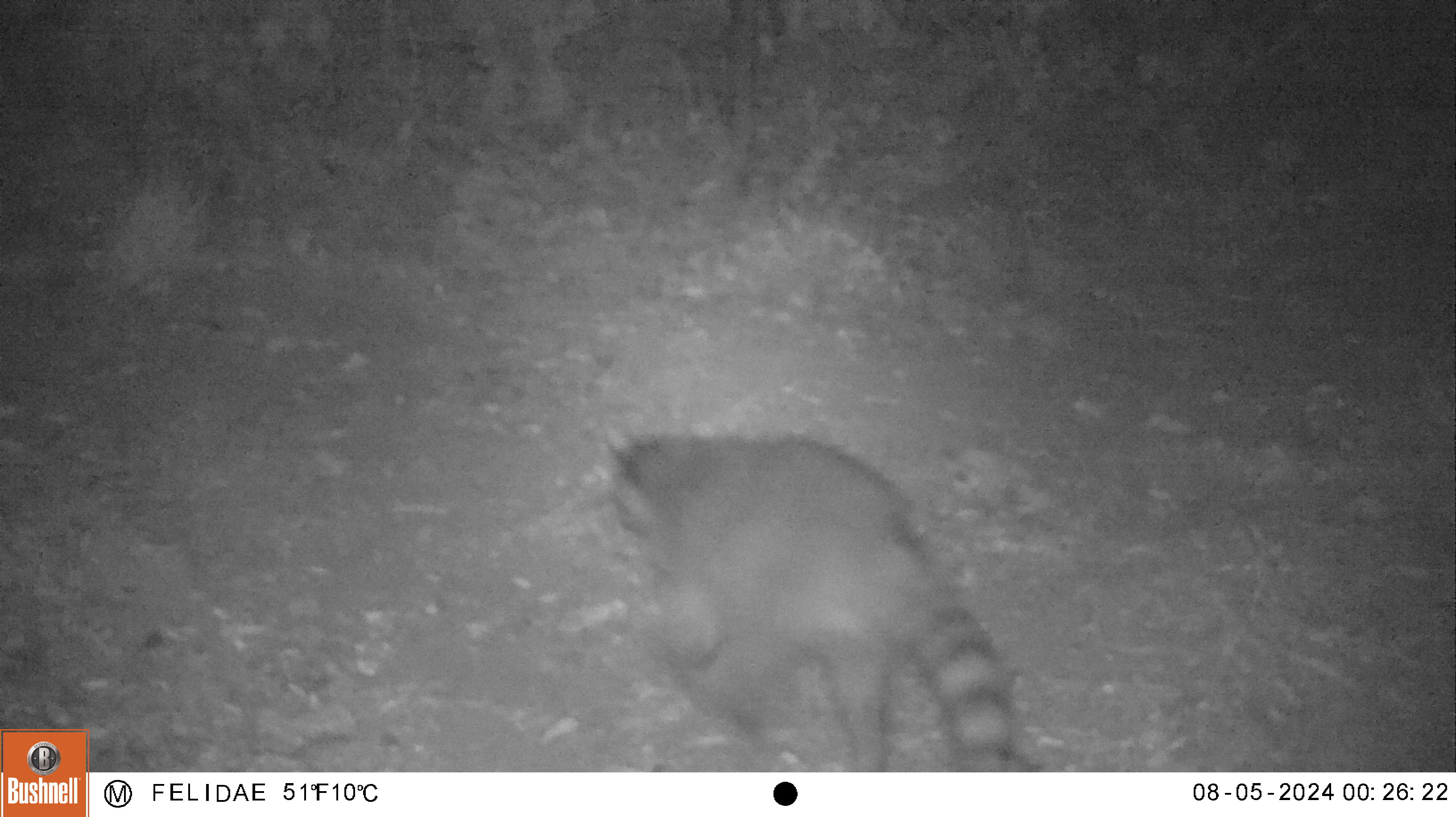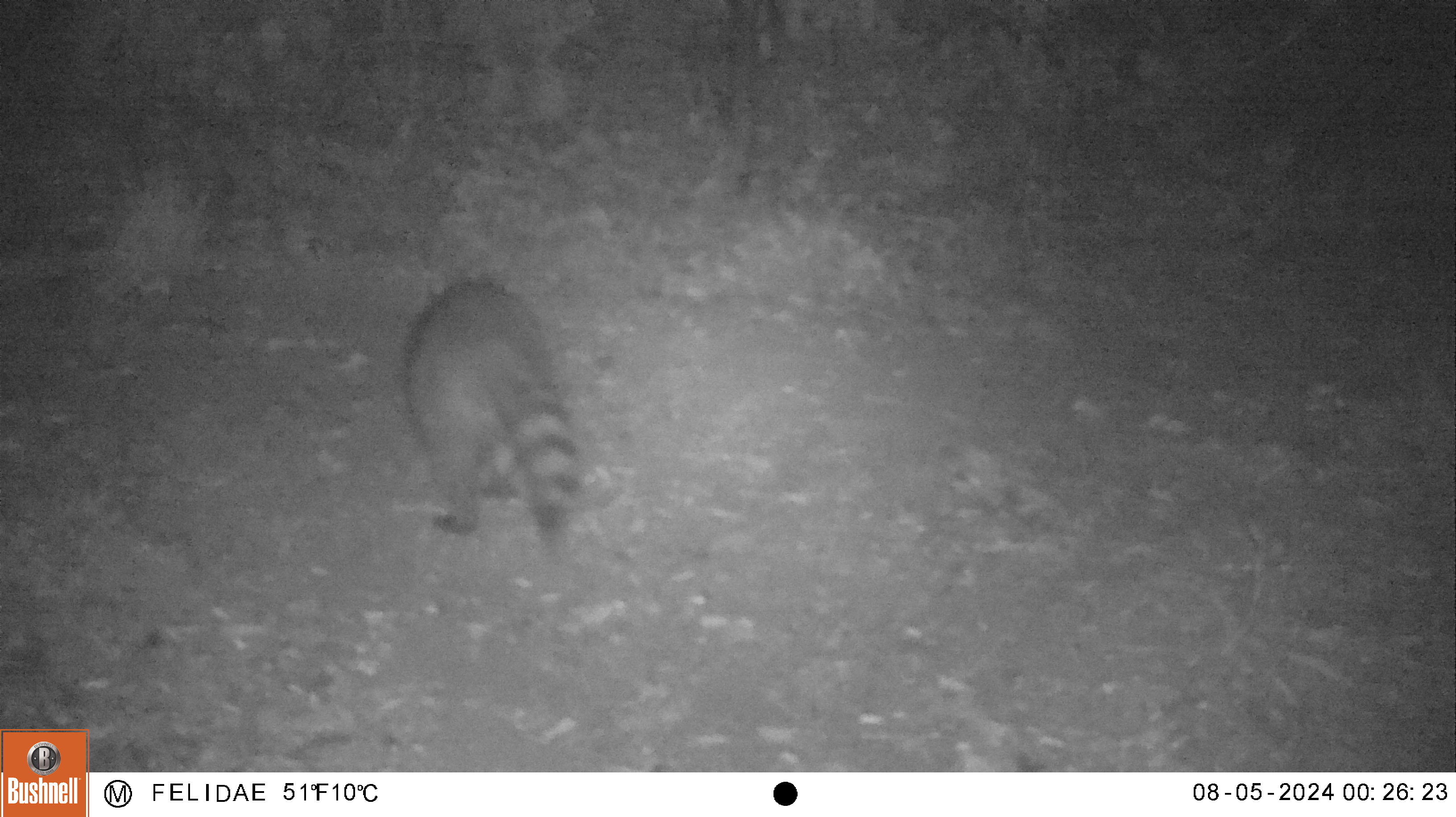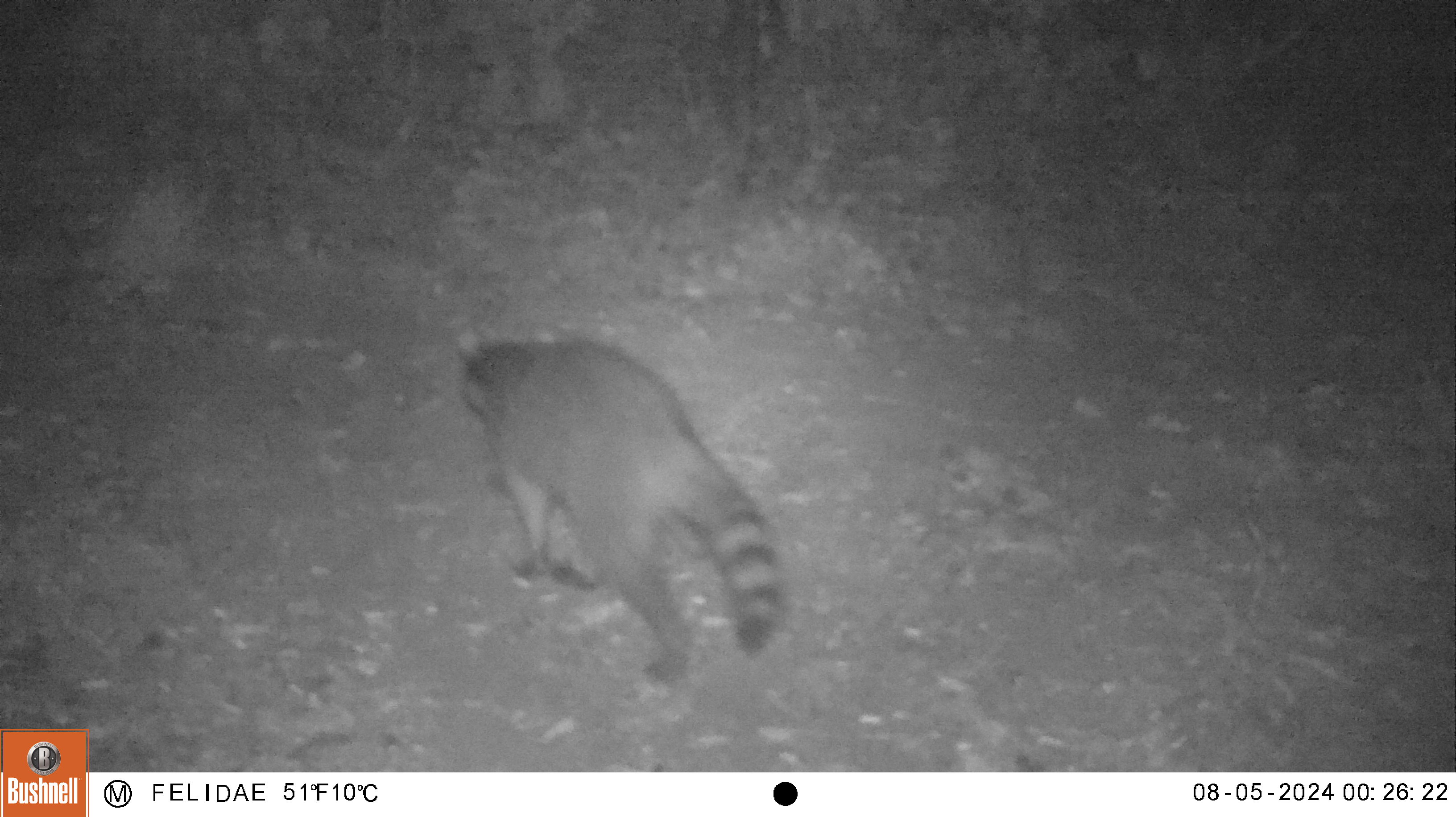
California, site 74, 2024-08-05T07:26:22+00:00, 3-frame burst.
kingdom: Animalia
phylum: Chordata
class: Mammalia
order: Carnivora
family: Procyonidae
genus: Procyon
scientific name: Procyon lotor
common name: raccoon